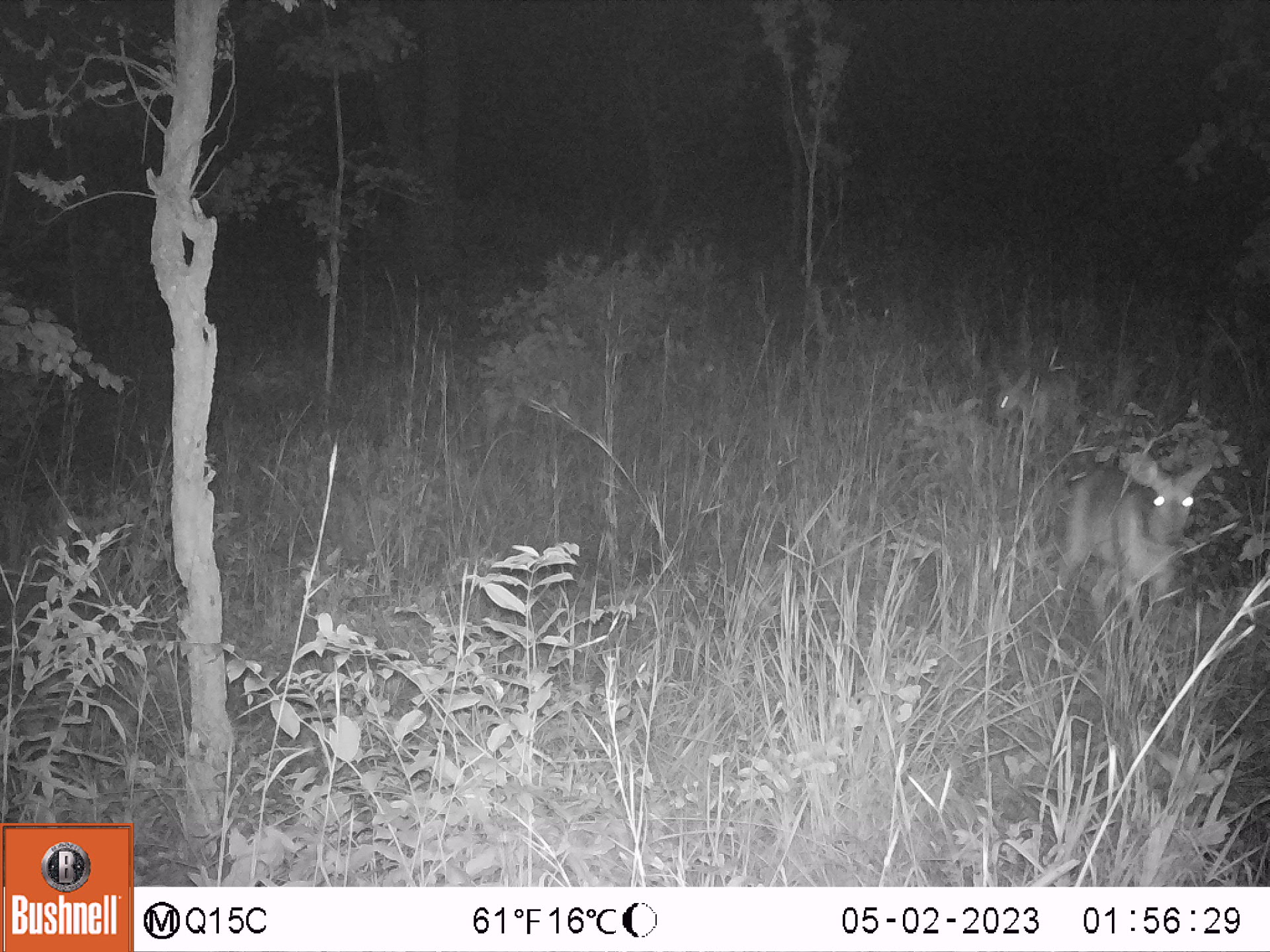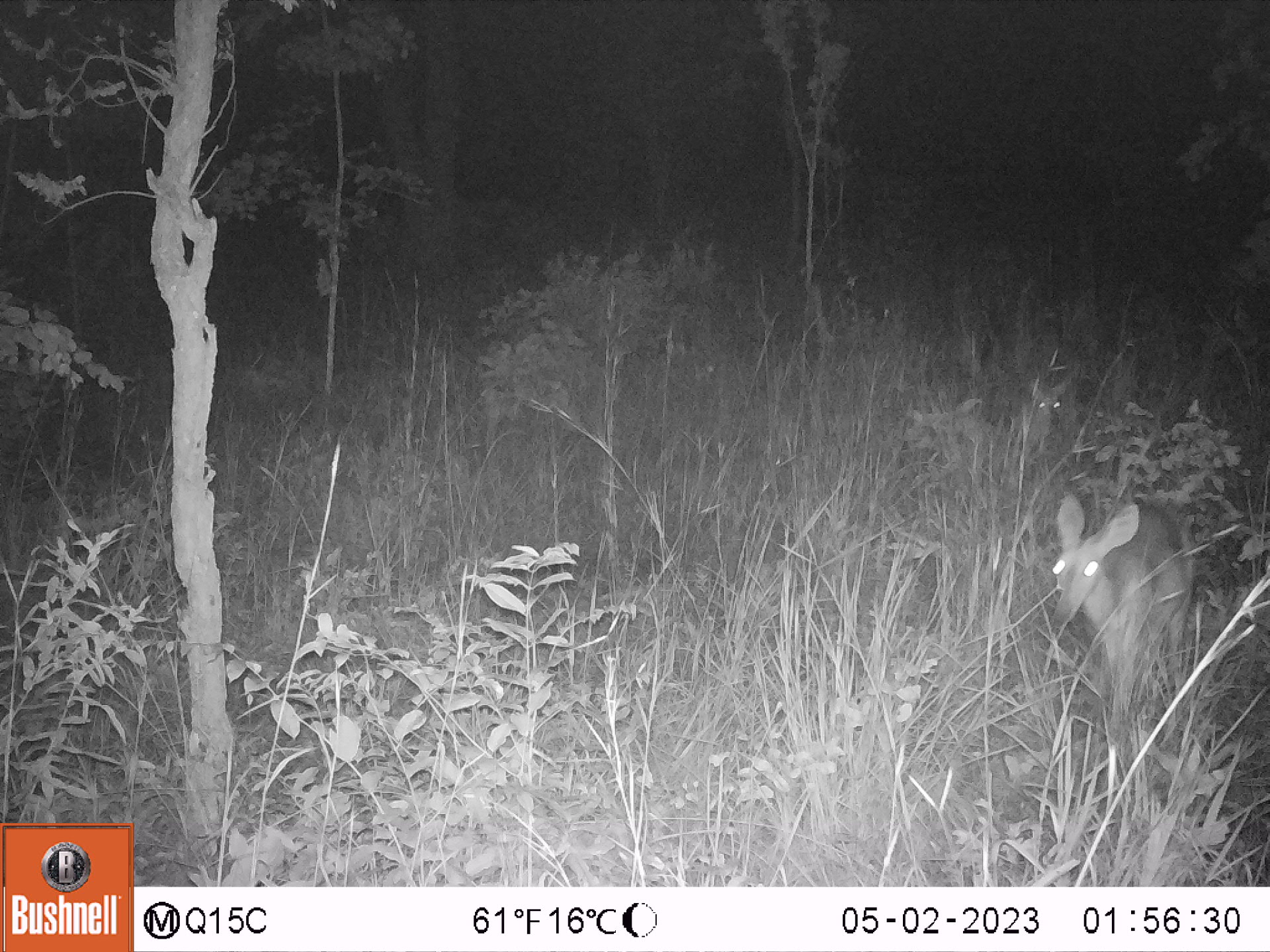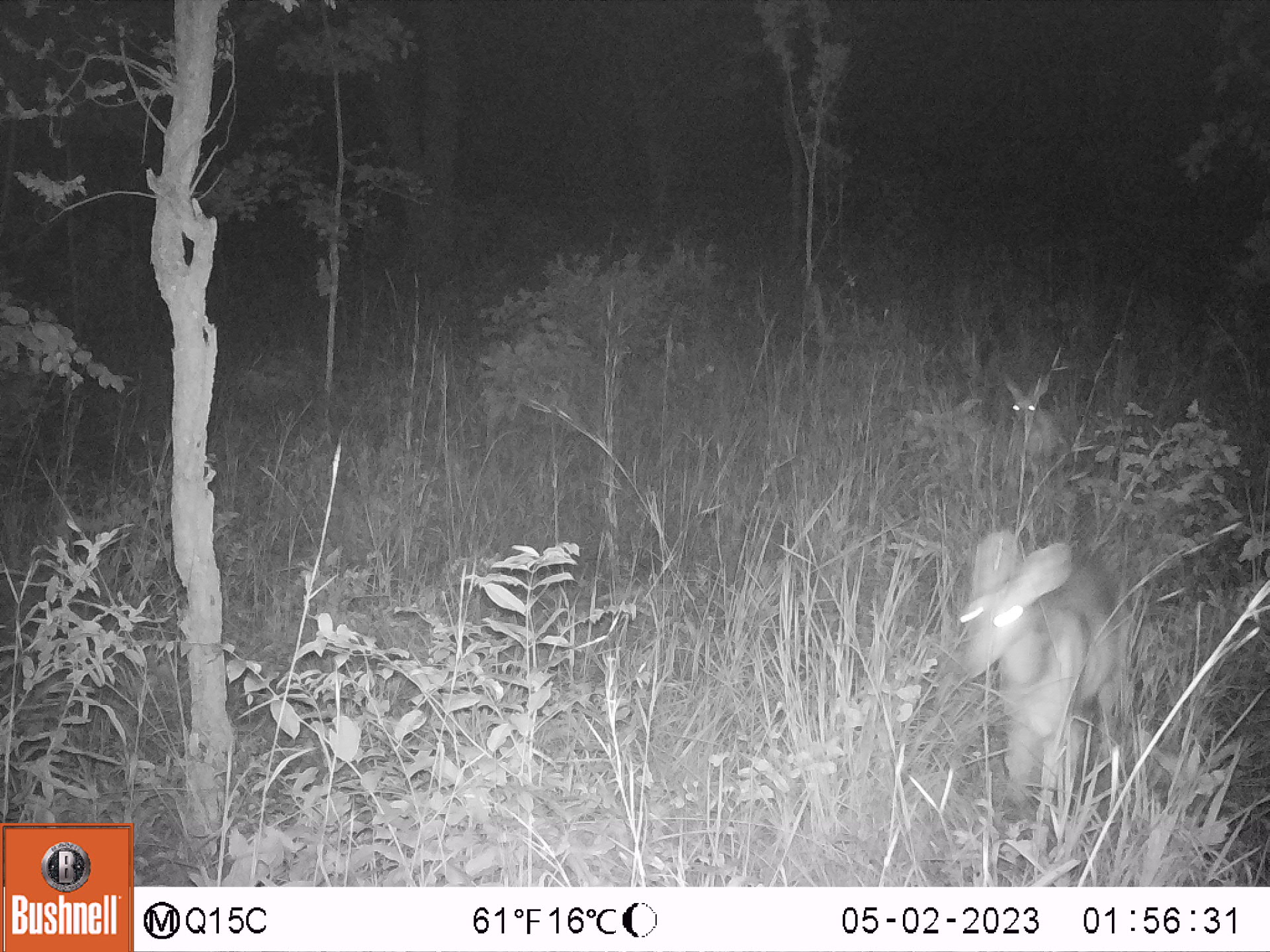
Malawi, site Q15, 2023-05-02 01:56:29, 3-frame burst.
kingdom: Animalia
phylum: Chordata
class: Mammalia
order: Artiodactyla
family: Bovidae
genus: Tragelaphus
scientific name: Tragelaphus sylvaticus sylvaticus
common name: cape bushbuck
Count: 2.